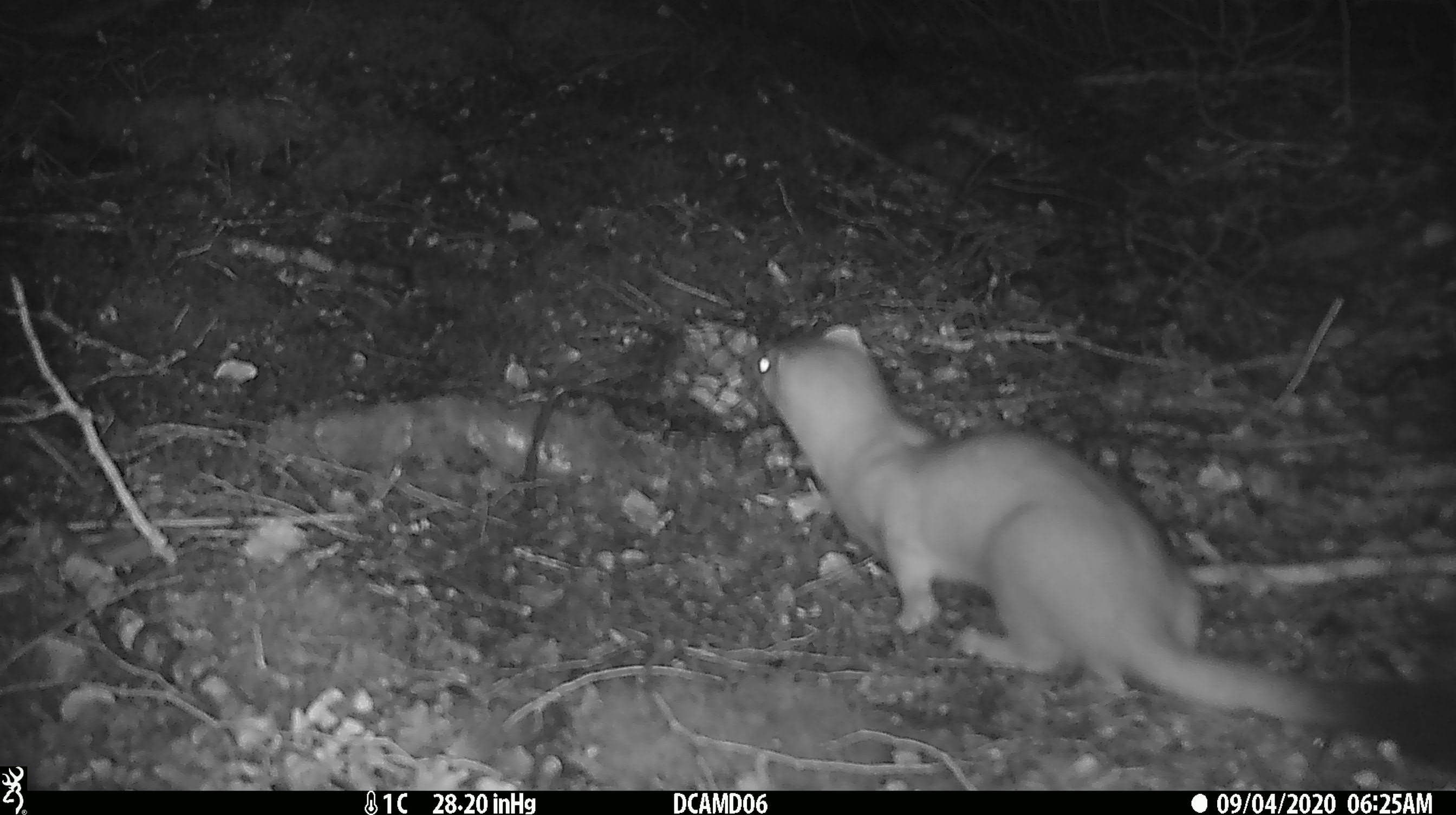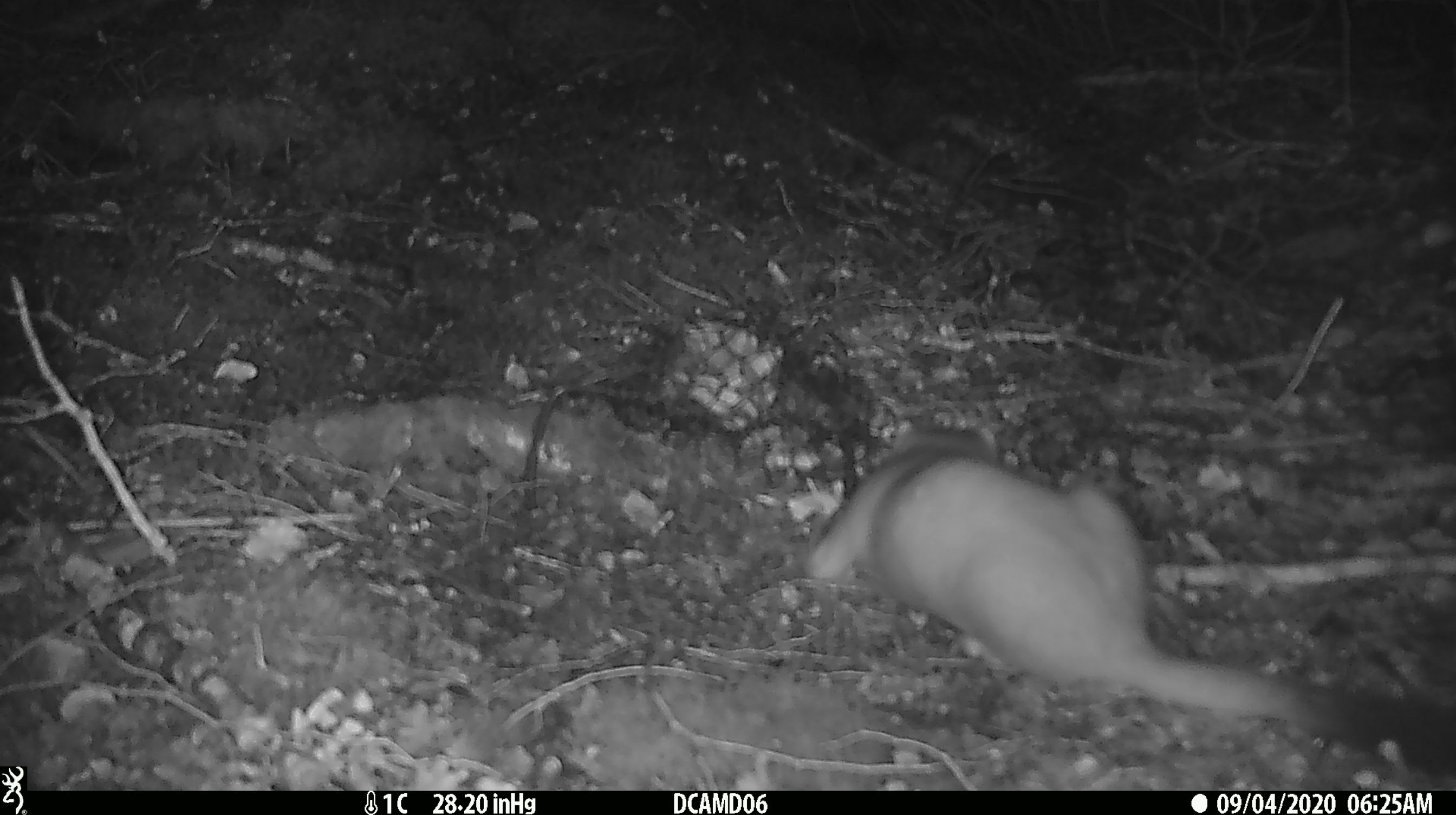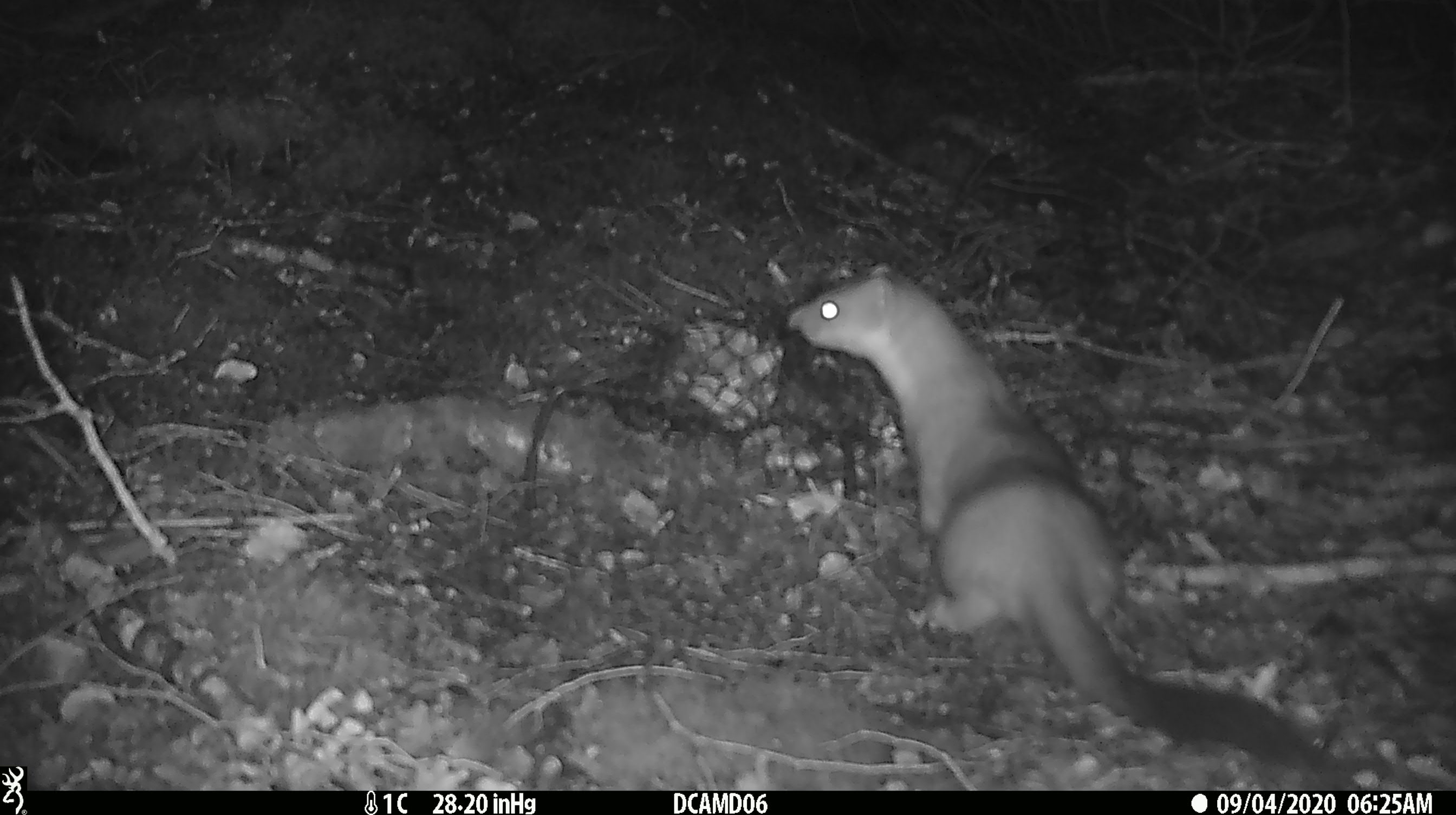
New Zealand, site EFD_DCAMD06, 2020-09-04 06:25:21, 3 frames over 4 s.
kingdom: Animalia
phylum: Chordata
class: Mammalia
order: Carnivora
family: Mustelidae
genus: Mustela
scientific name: Mustela erminea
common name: stoat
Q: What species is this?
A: Stoat (Mustela erminea).